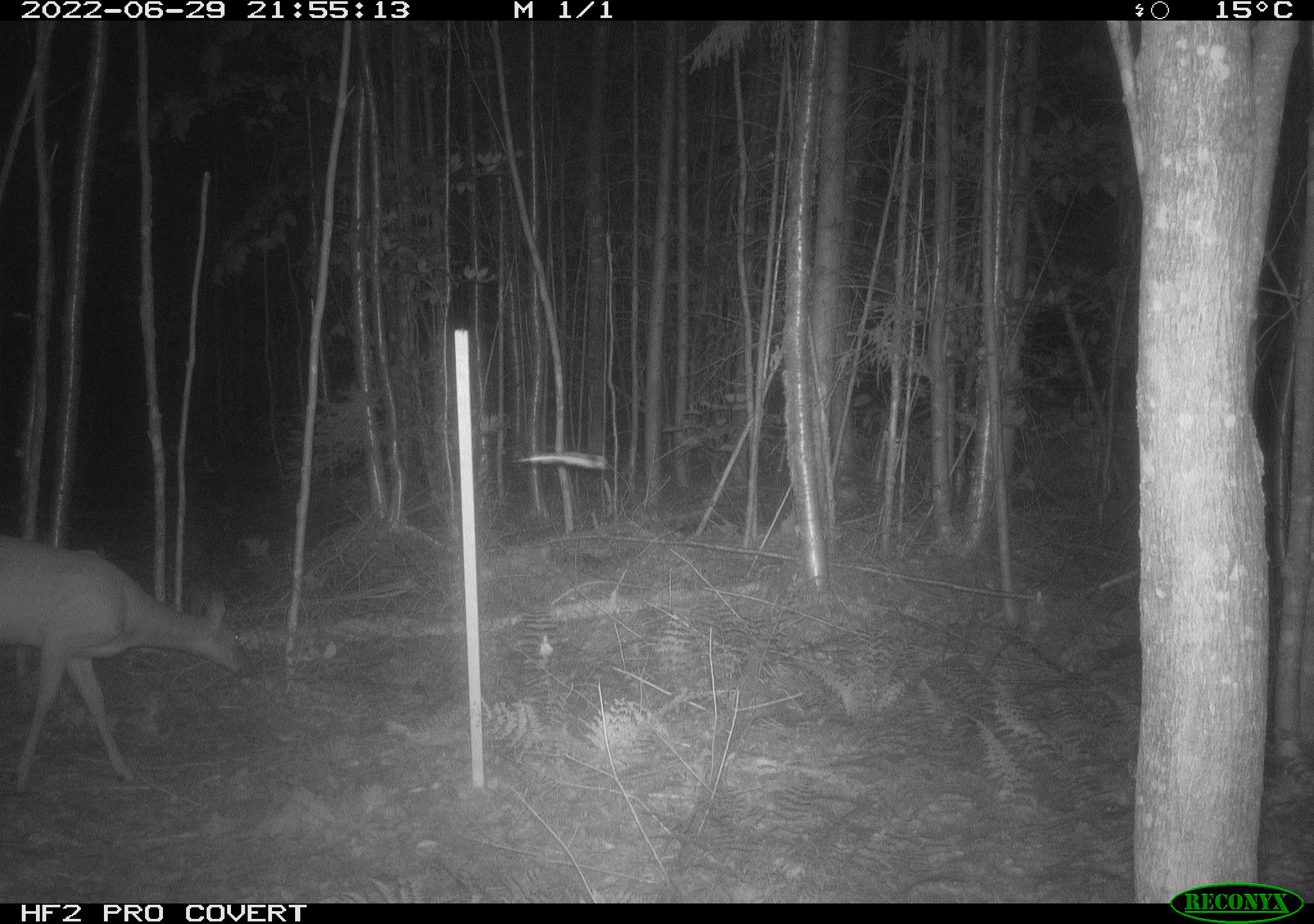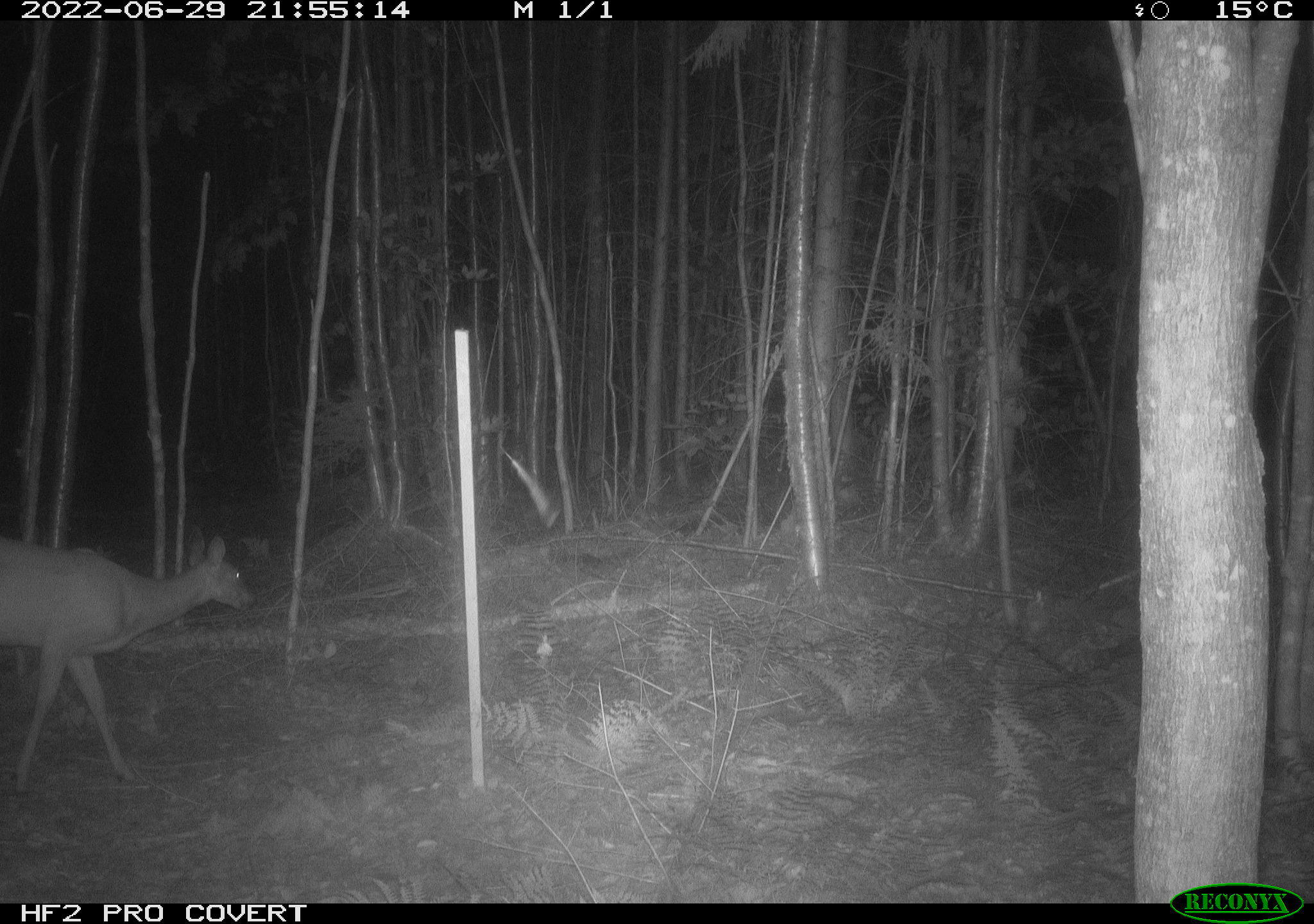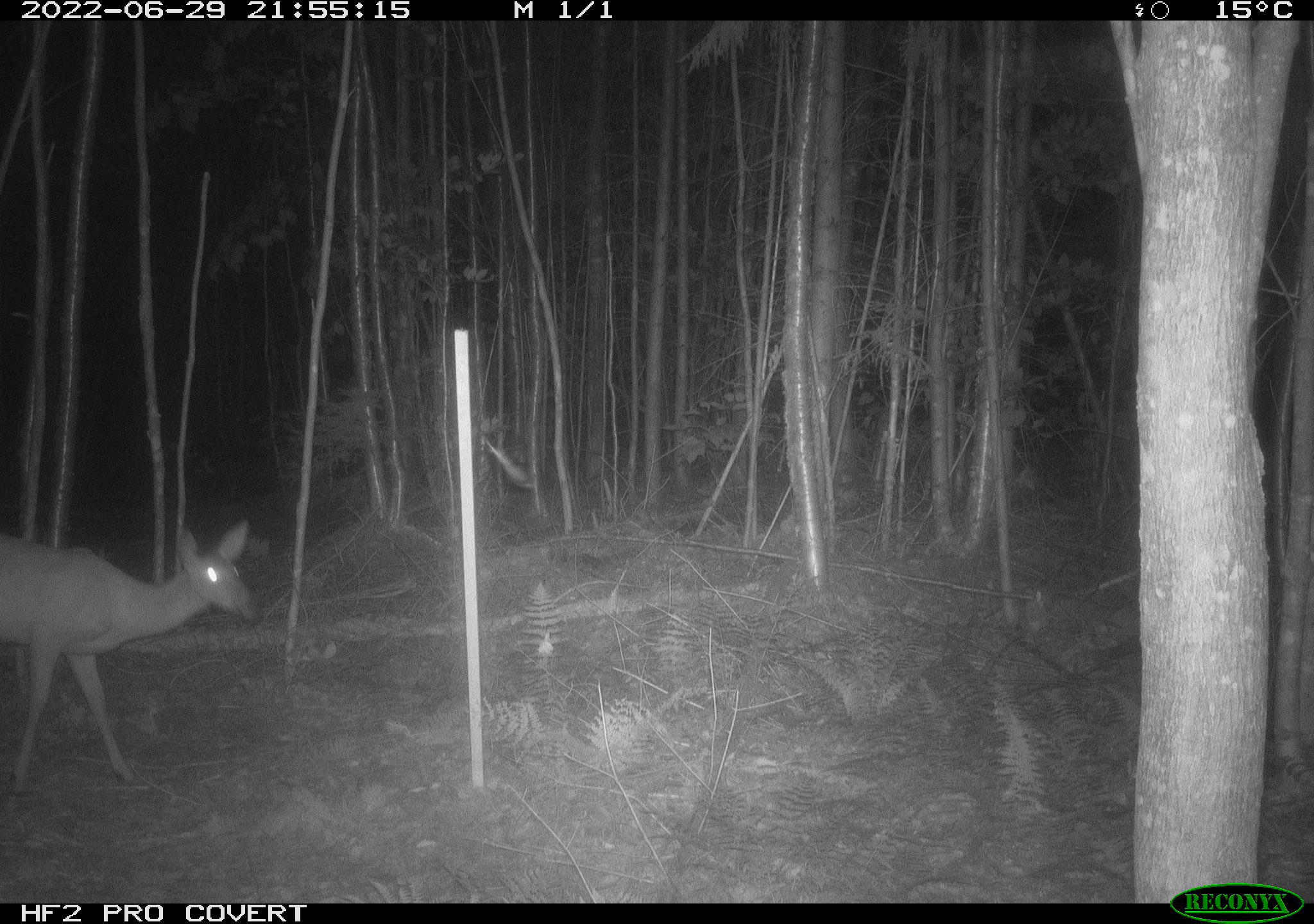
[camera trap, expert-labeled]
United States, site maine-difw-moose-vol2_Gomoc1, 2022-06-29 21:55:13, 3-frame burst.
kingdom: Animalia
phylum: Chordata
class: Mammalia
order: Artiodactyla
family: Cervidae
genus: Odocoileus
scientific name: Odocoileus virginianus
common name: white-tailed deer